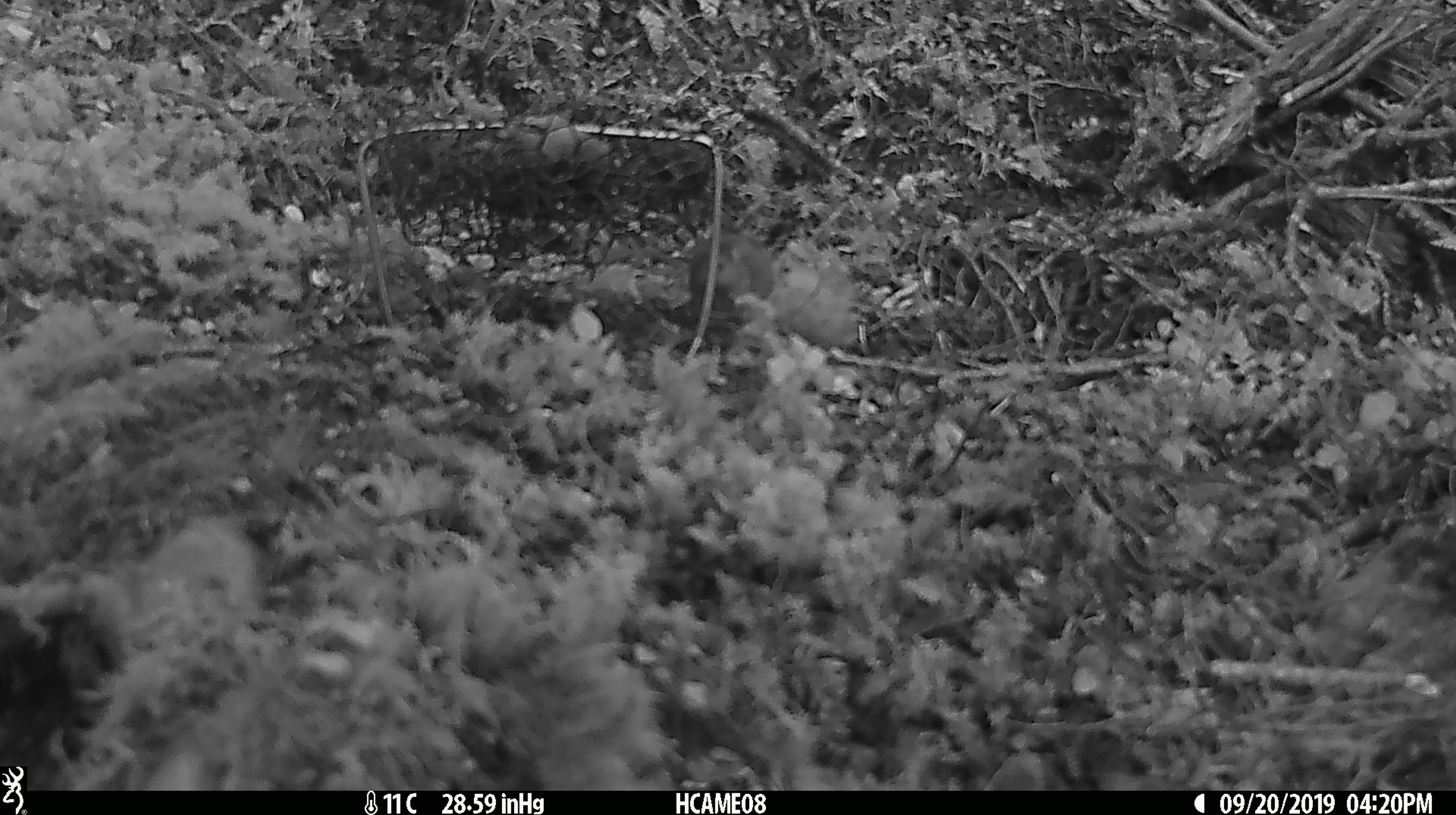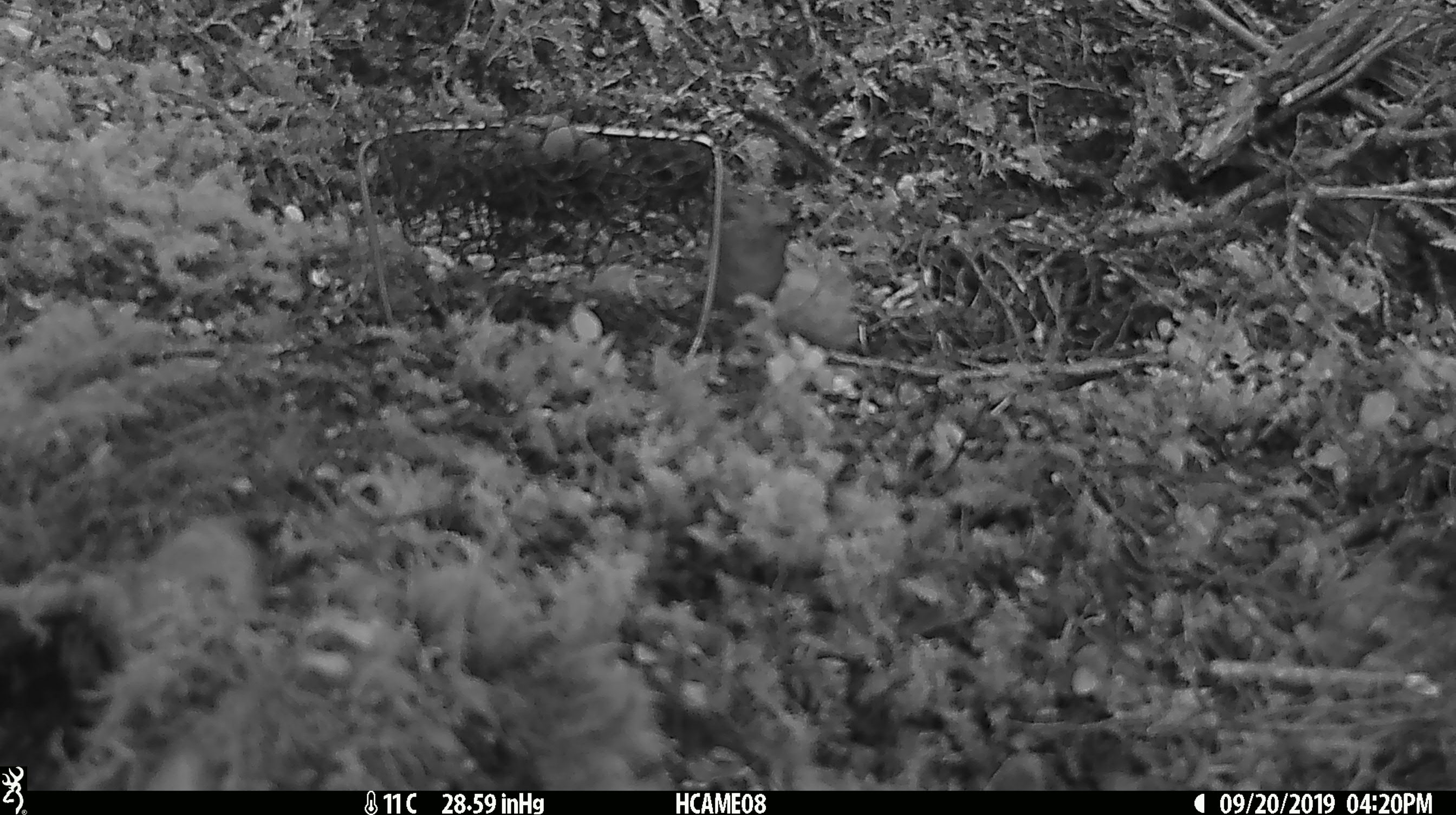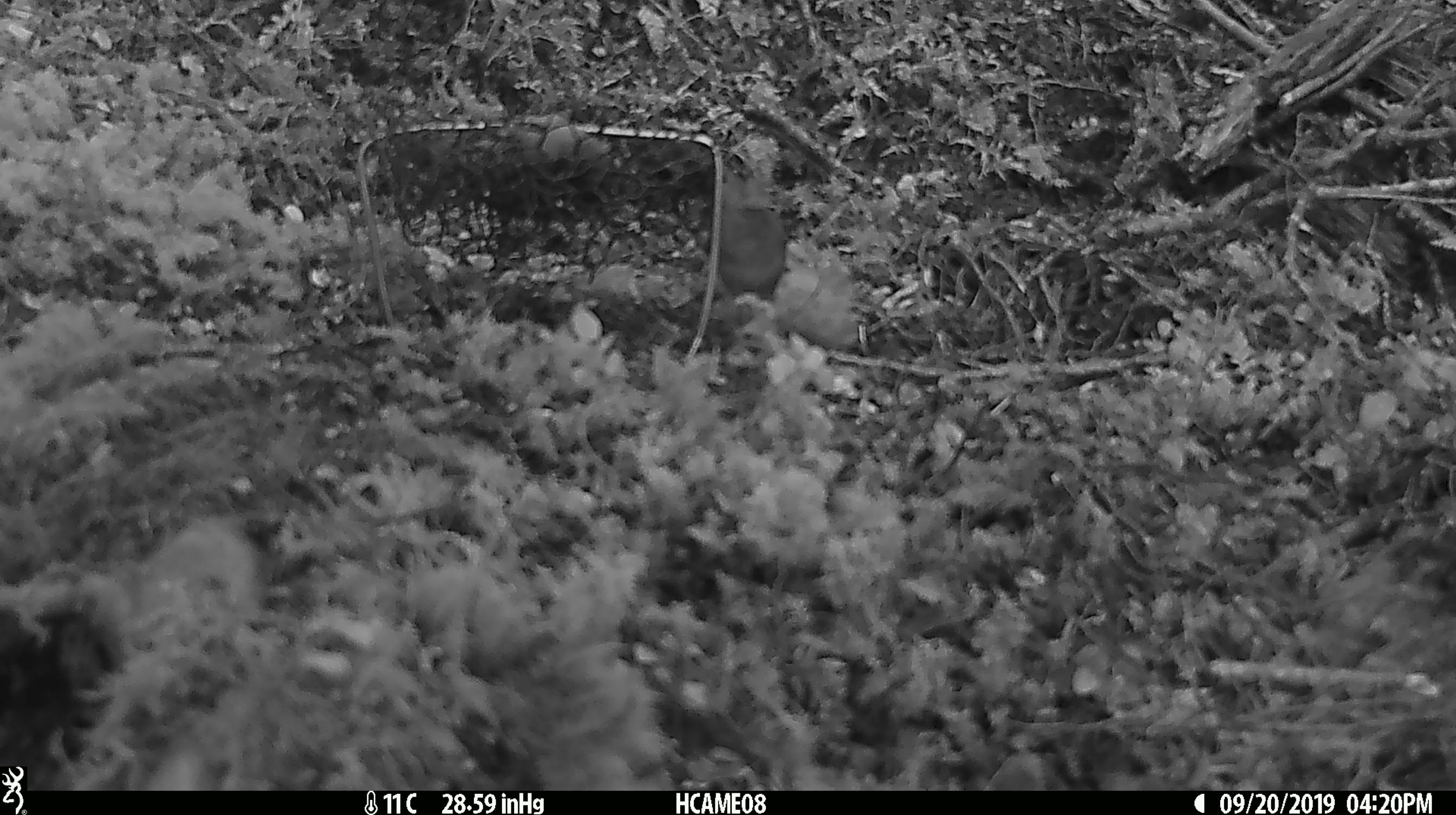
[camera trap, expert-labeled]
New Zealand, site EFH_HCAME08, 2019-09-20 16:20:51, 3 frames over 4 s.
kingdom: Animalia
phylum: Chordata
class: Mammalia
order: Rodentia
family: Muridae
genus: Mus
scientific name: Mus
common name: mouse